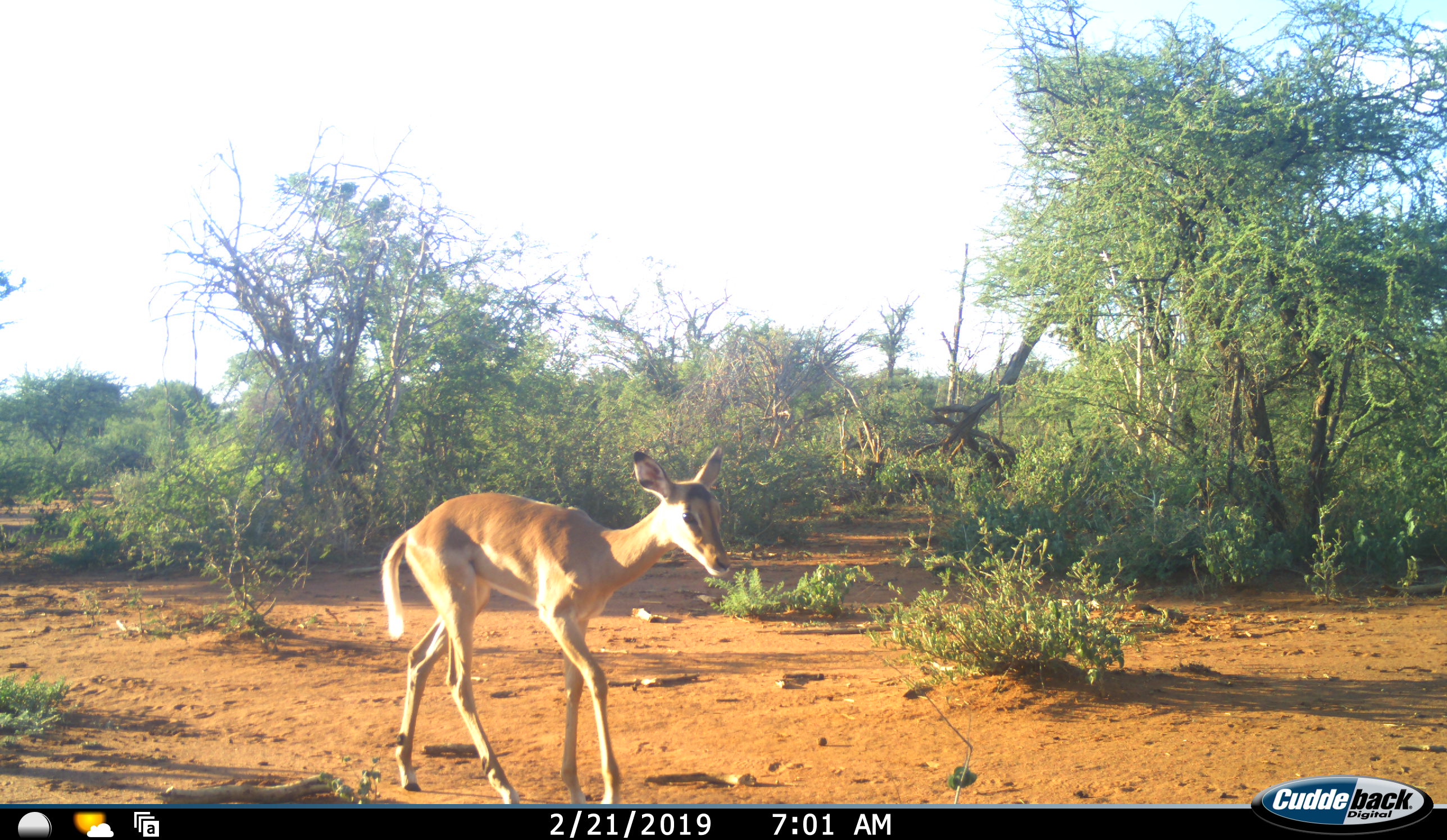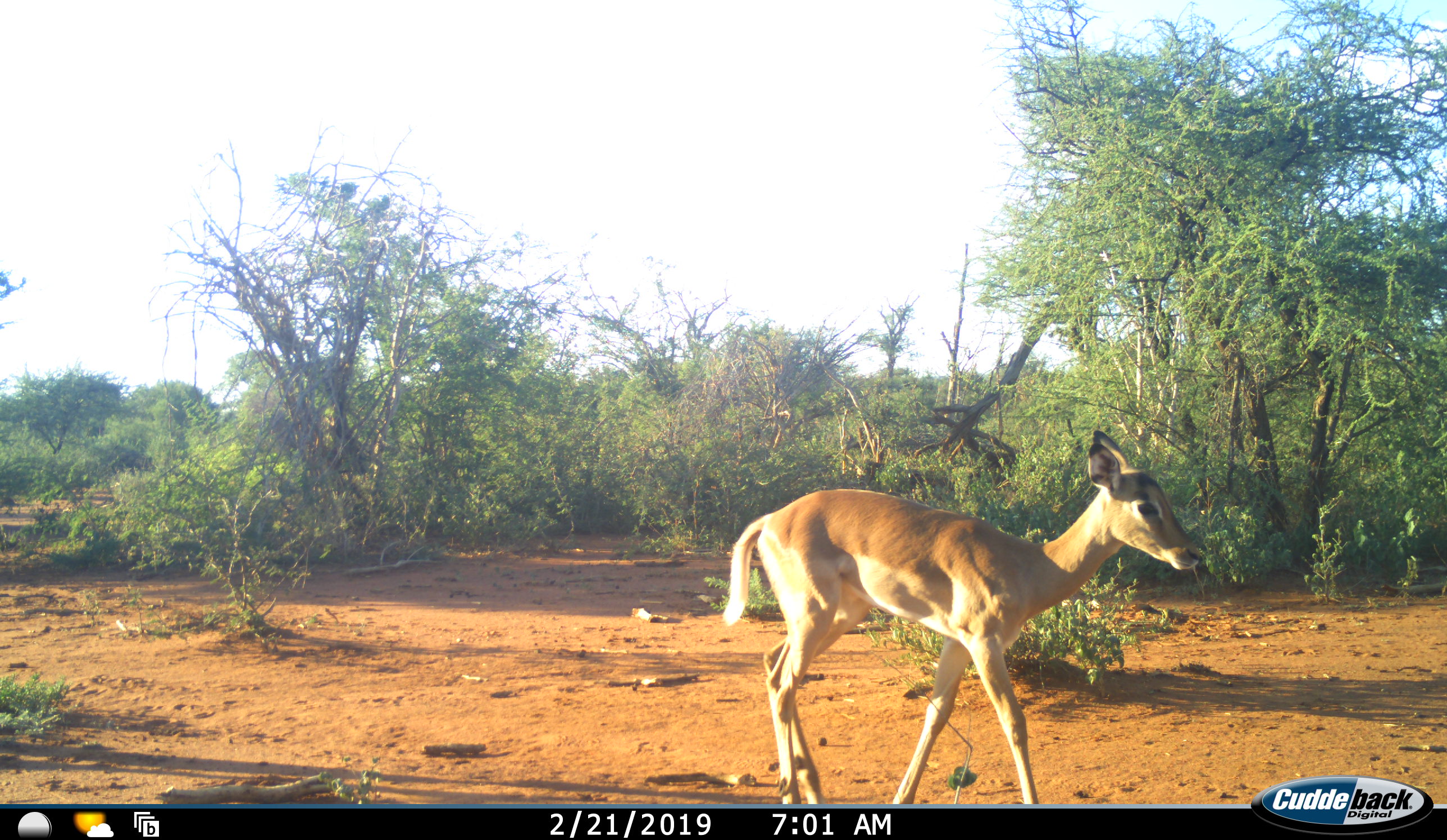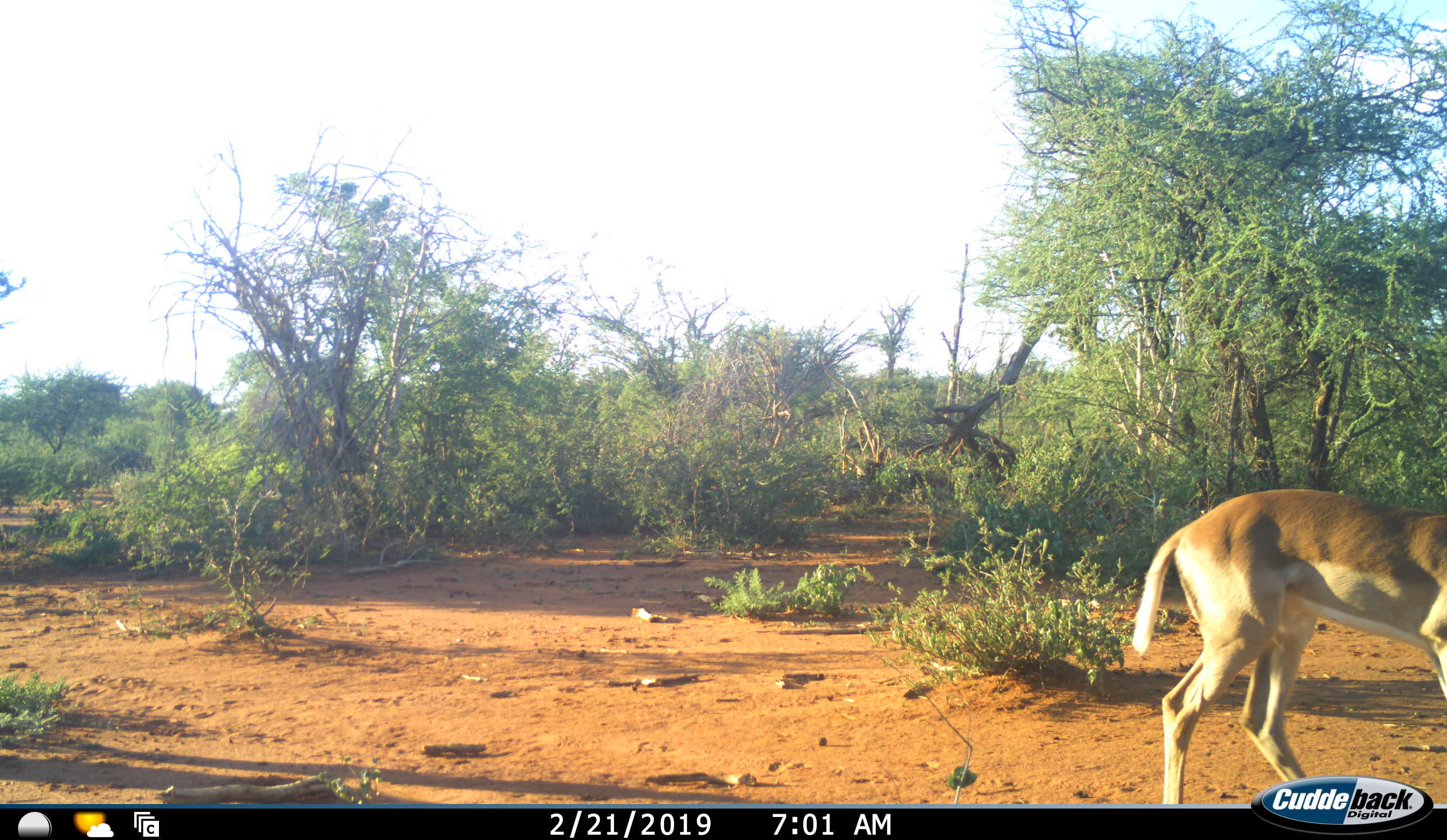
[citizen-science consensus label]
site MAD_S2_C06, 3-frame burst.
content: unidentified animal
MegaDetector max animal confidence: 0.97